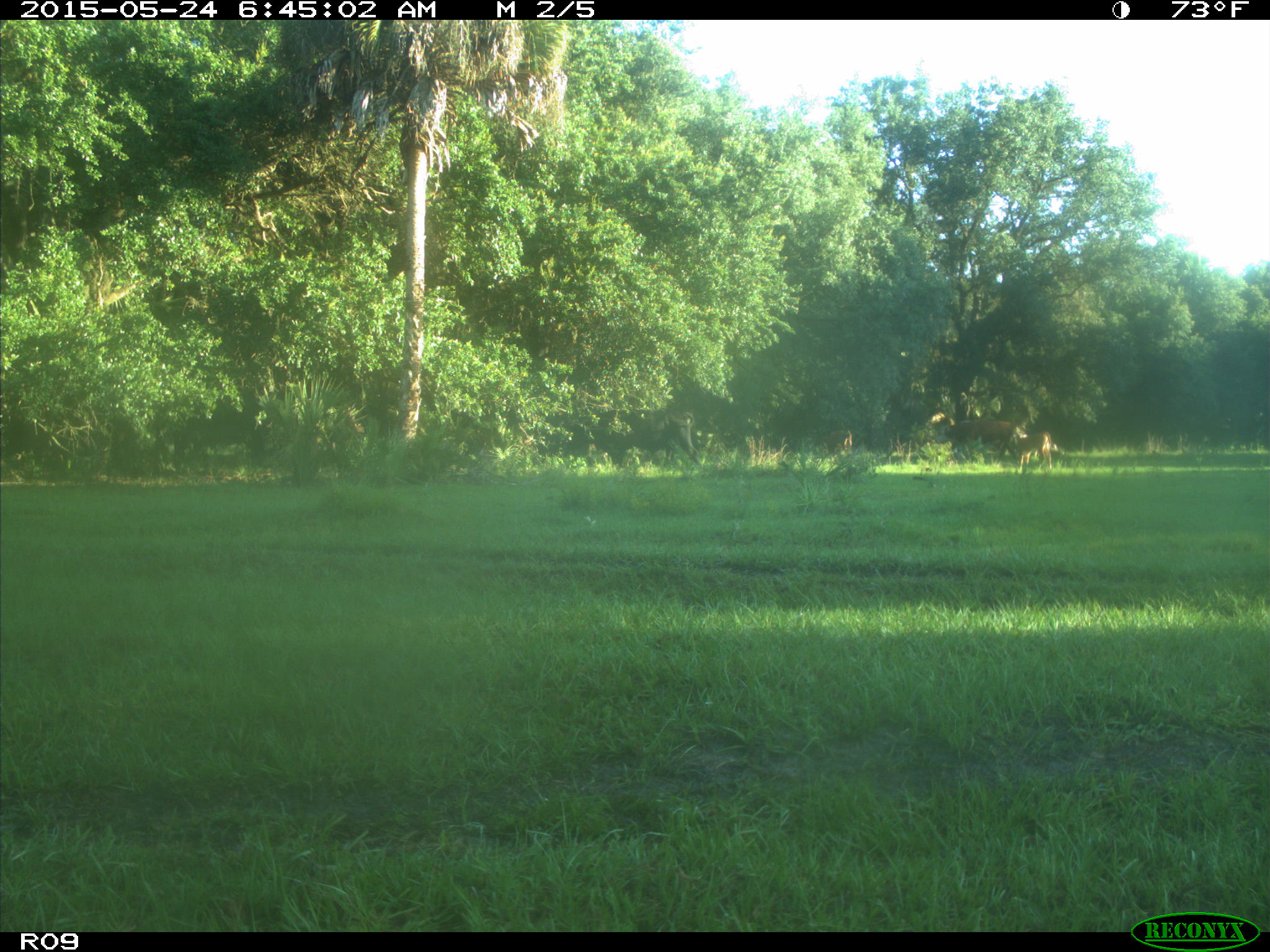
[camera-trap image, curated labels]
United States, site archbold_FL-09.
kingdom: Animalia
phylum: Chordata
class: Mammalia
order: Artiodactyla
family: Bovidae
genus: Bos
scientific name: Bos taurus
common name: domestic cow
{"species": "Bos taurus (domestic cow)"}